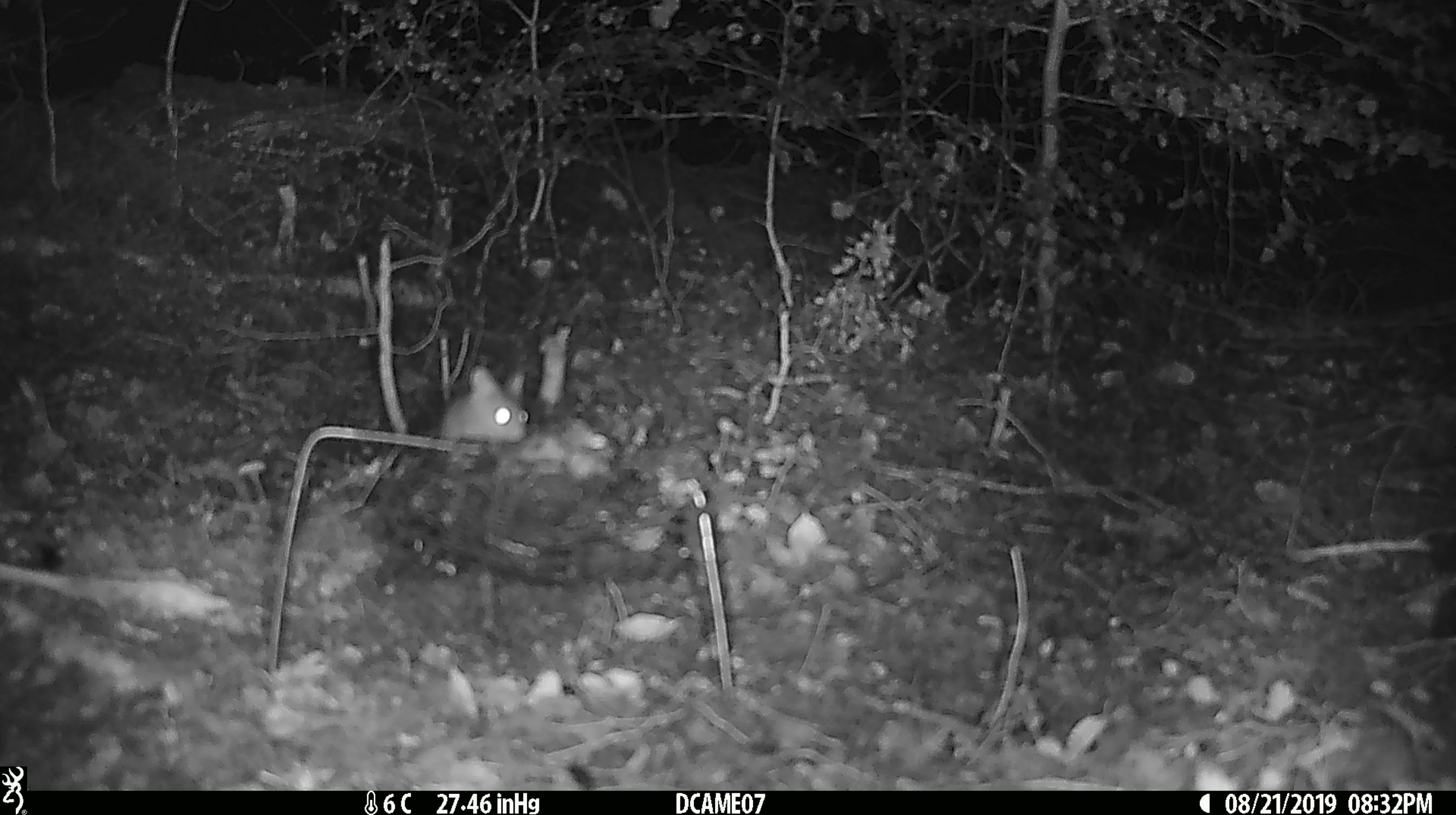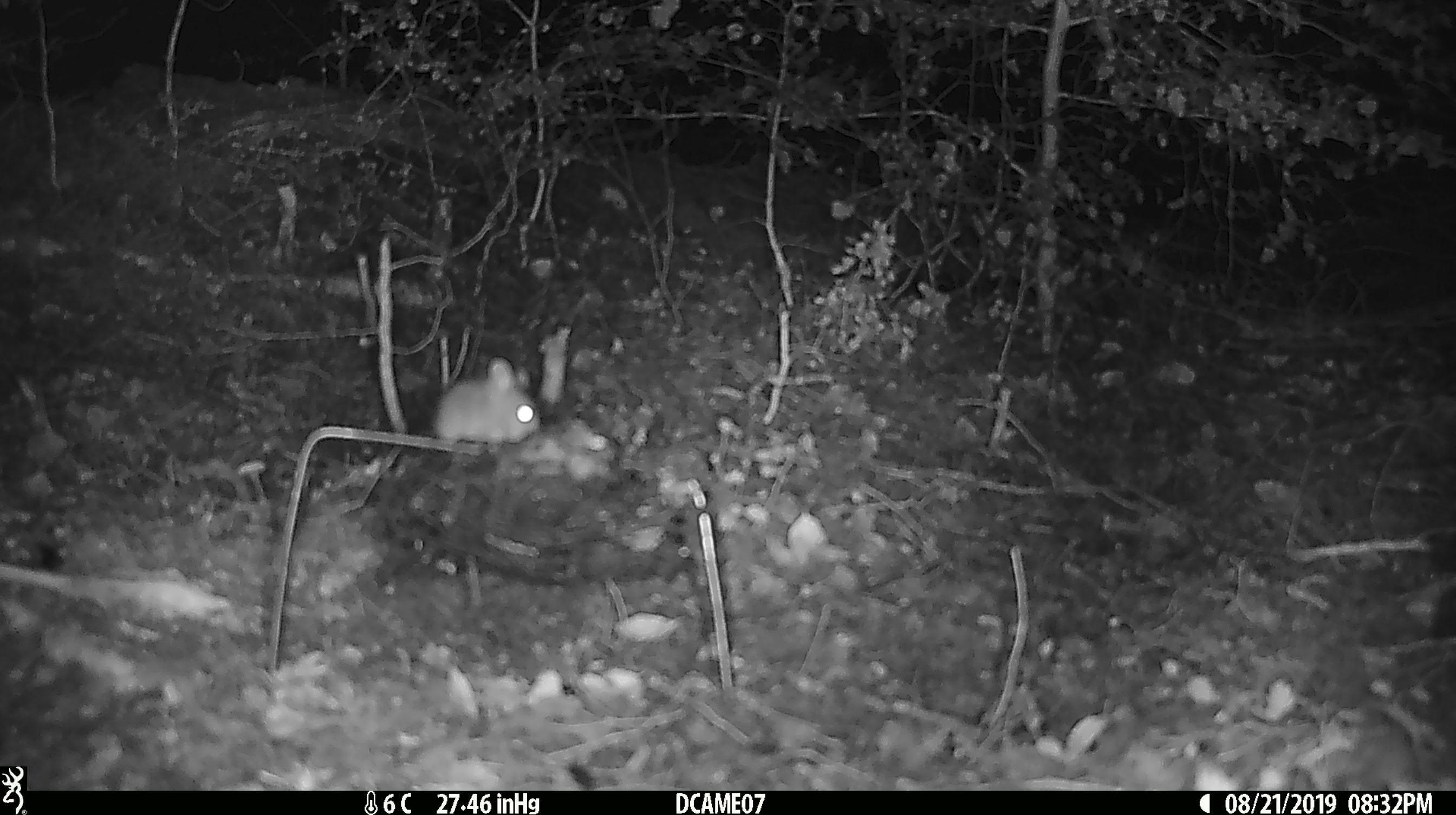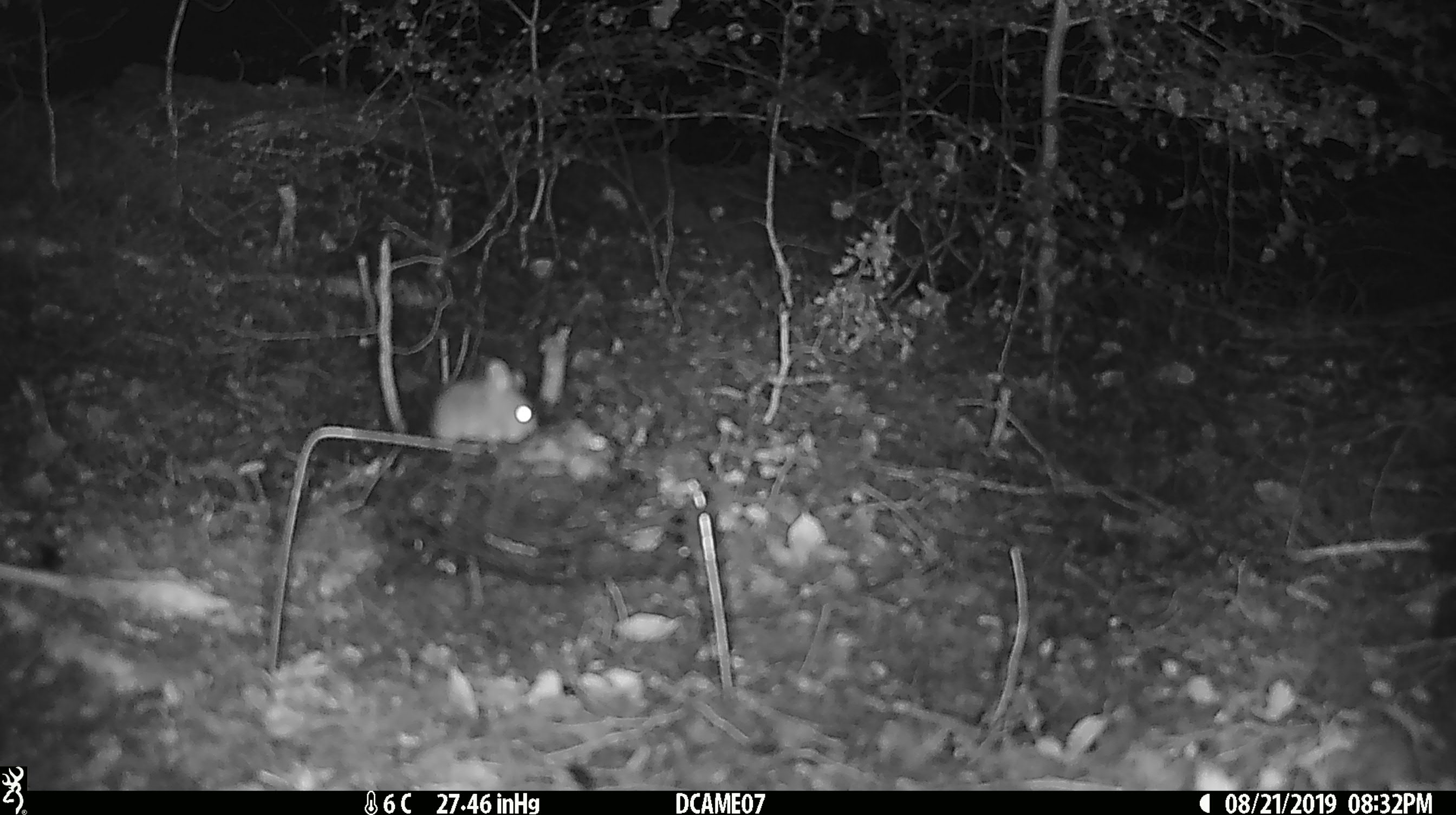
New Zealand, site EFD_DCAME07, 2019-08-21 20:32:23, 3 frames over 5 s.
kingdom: Animalia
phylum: Chordata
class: Mammalia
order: Rodentia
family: Muridae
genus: Mus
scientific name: Mus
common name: mouse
Mouse (Mus).